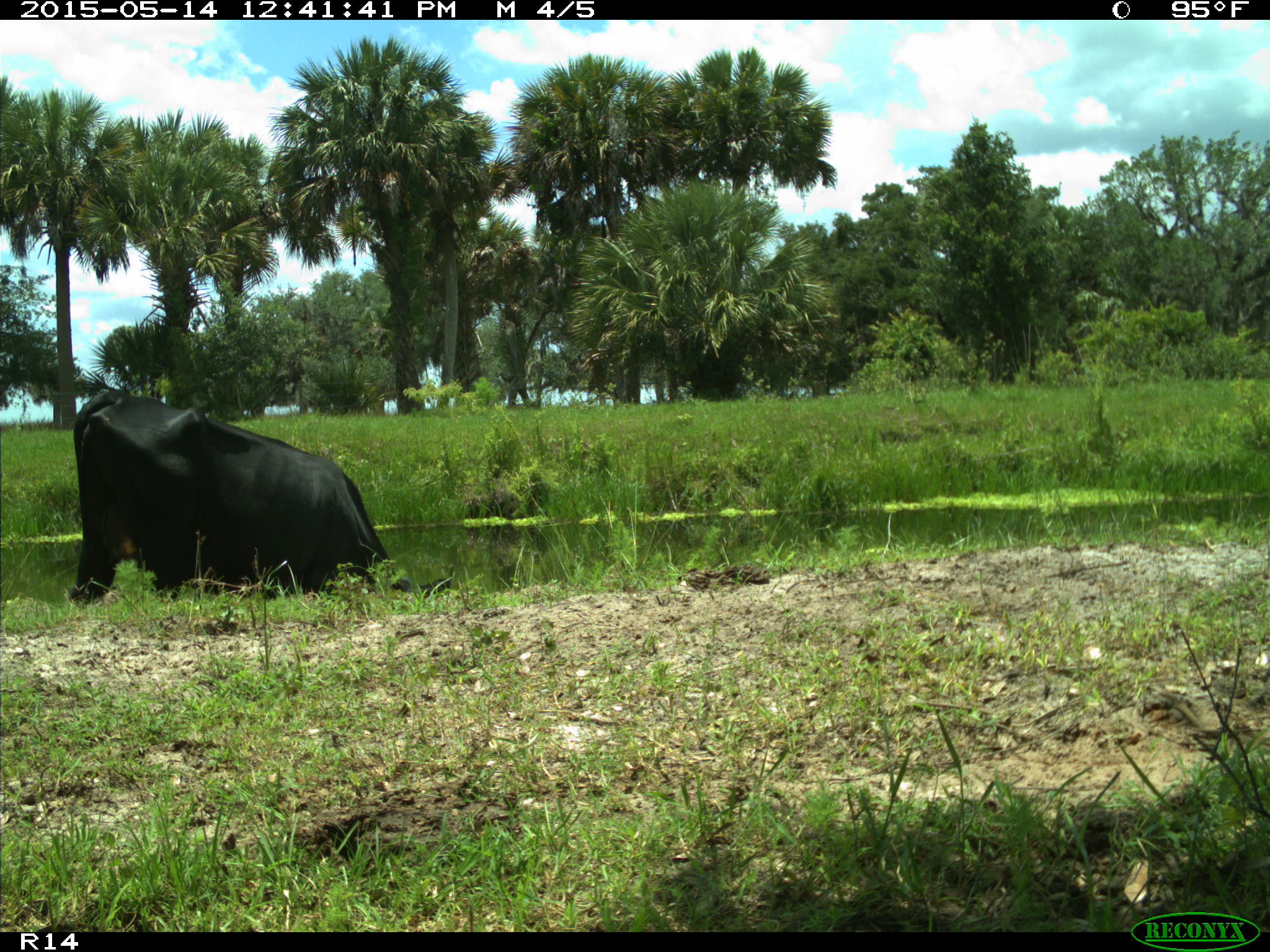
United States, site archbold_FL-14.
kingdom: Animalia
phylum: Chordata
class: Mammalia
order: Artiodactyla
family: Bovidae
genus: Bos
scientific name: Bos taurus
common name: domestic cow